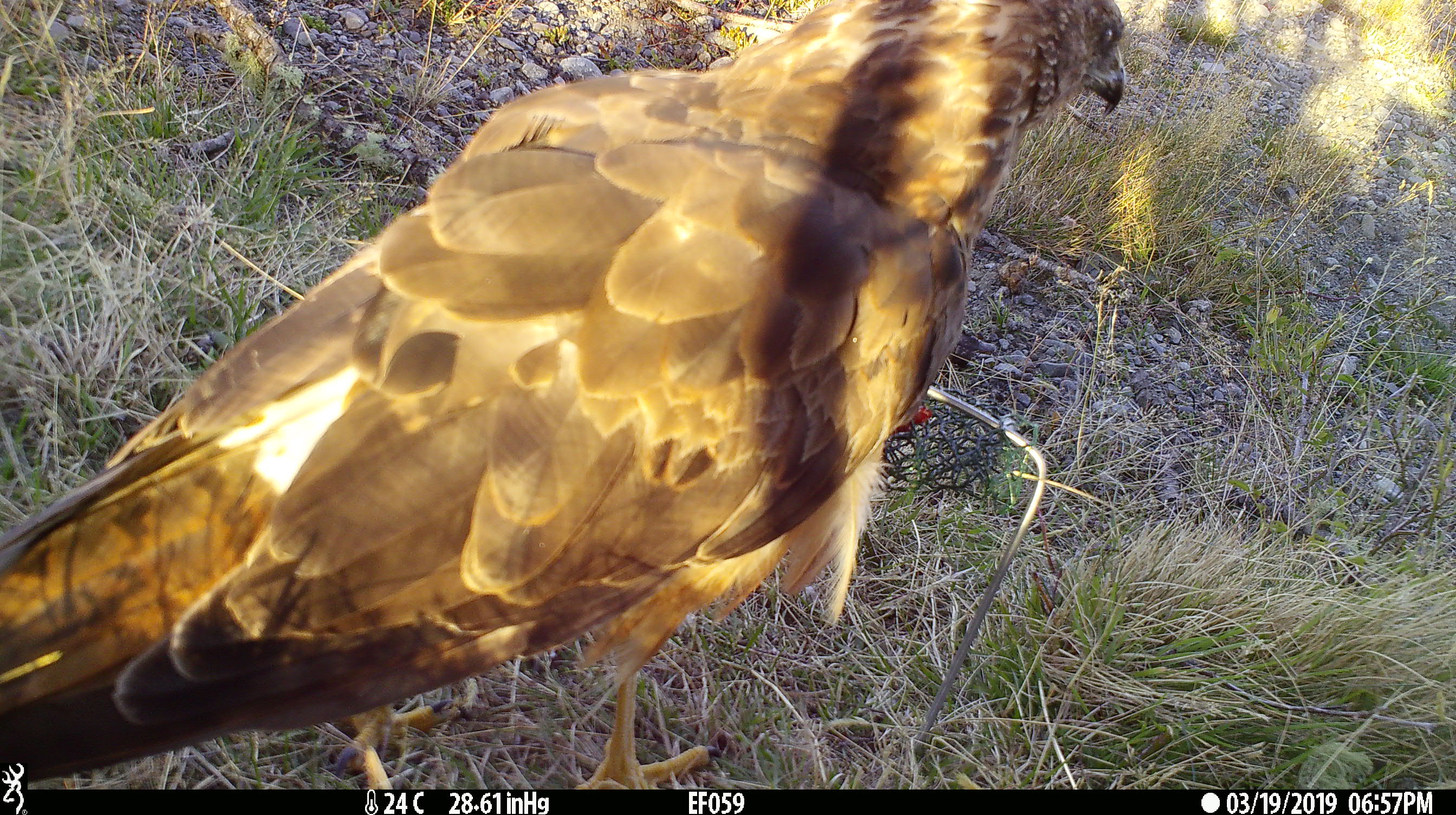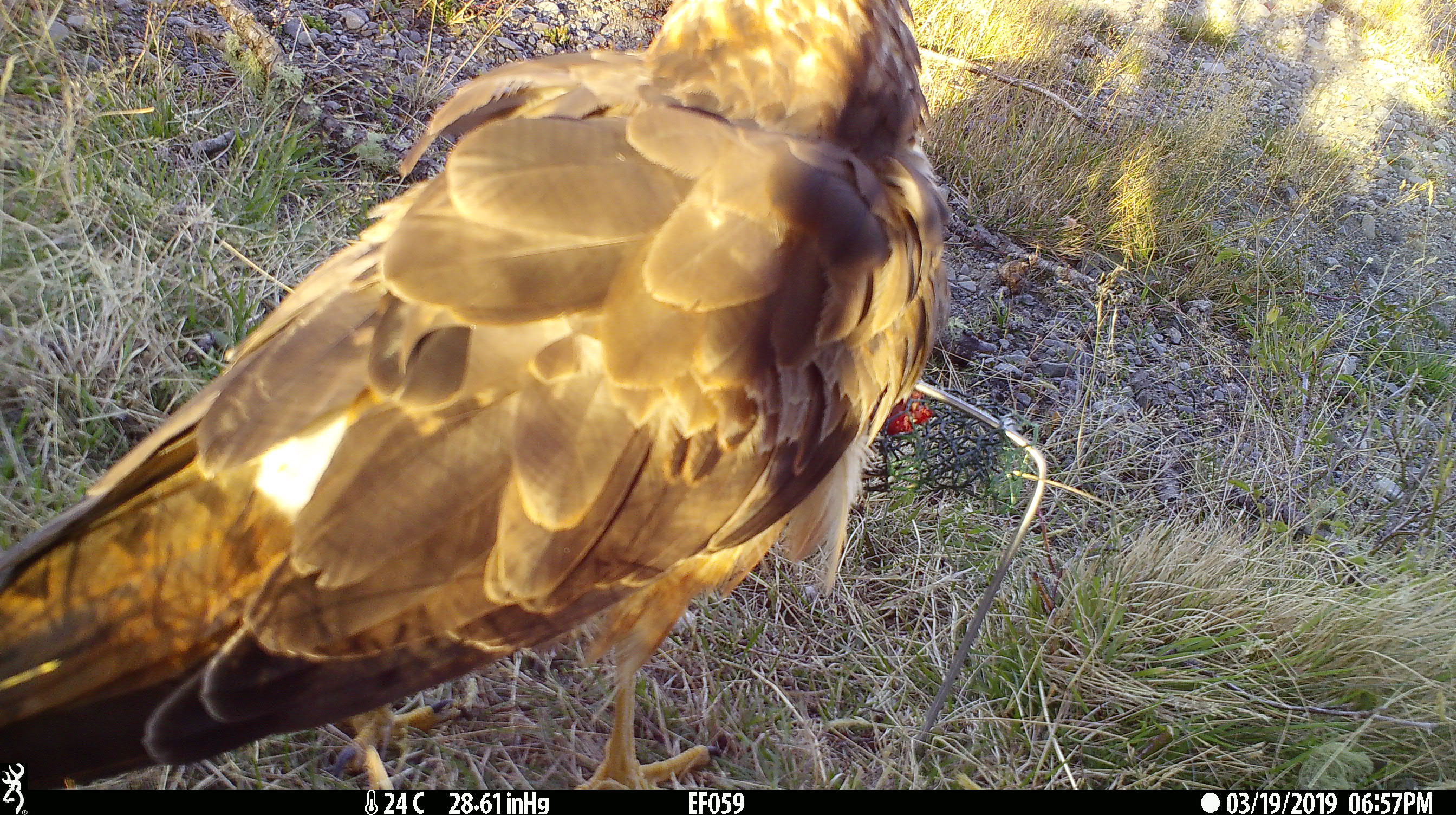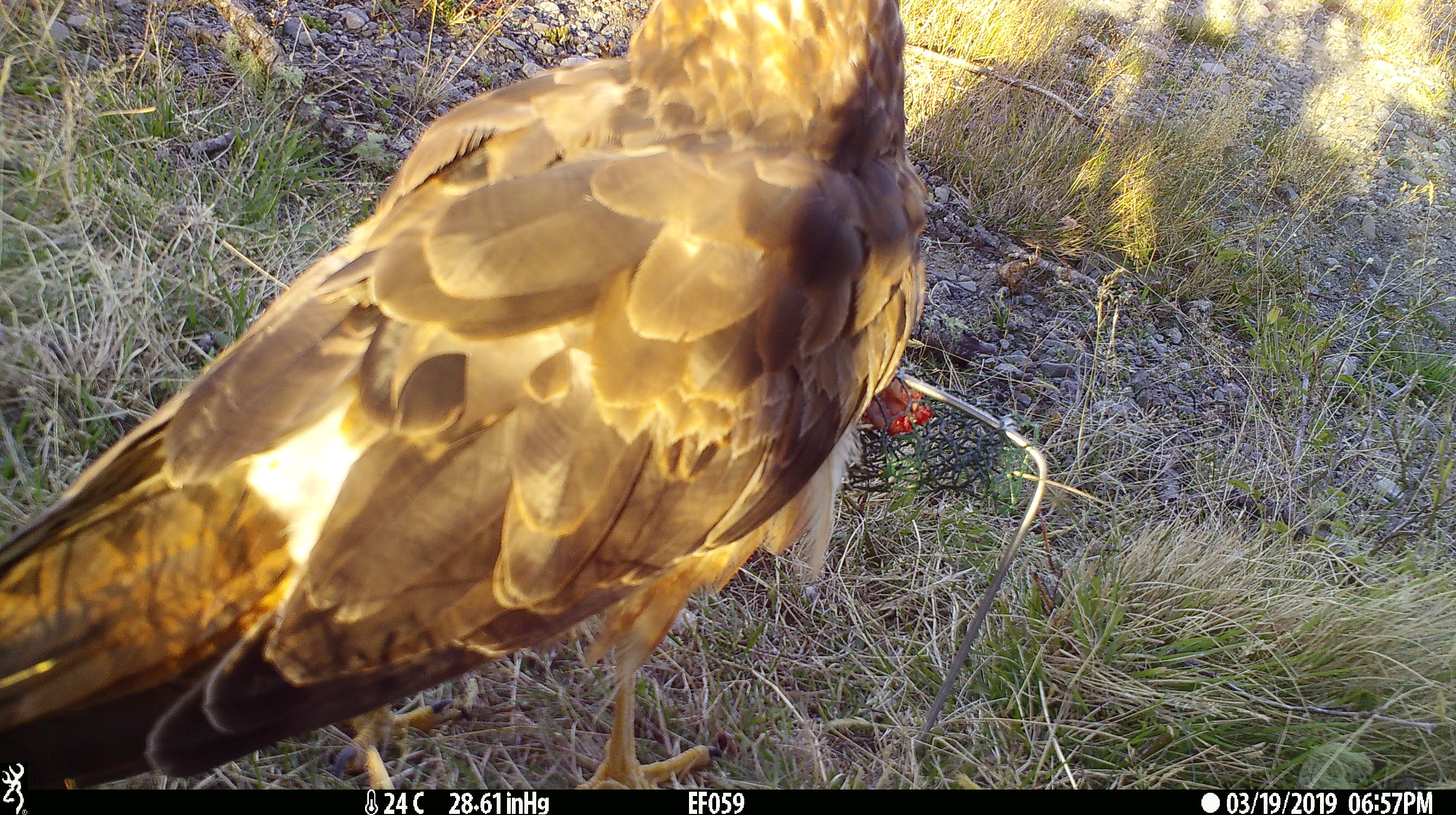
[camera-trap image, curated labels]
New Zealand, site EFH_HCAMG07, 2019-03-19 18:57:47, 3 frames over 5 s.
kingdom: Animalia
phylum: Chordata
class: Aves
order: Accipitriformes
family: Accipitridae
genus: Circus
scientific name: Circus approximans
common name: swamp harrier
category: harrier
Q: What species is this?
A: Harrier (swamp harrier) (Circus approximans).